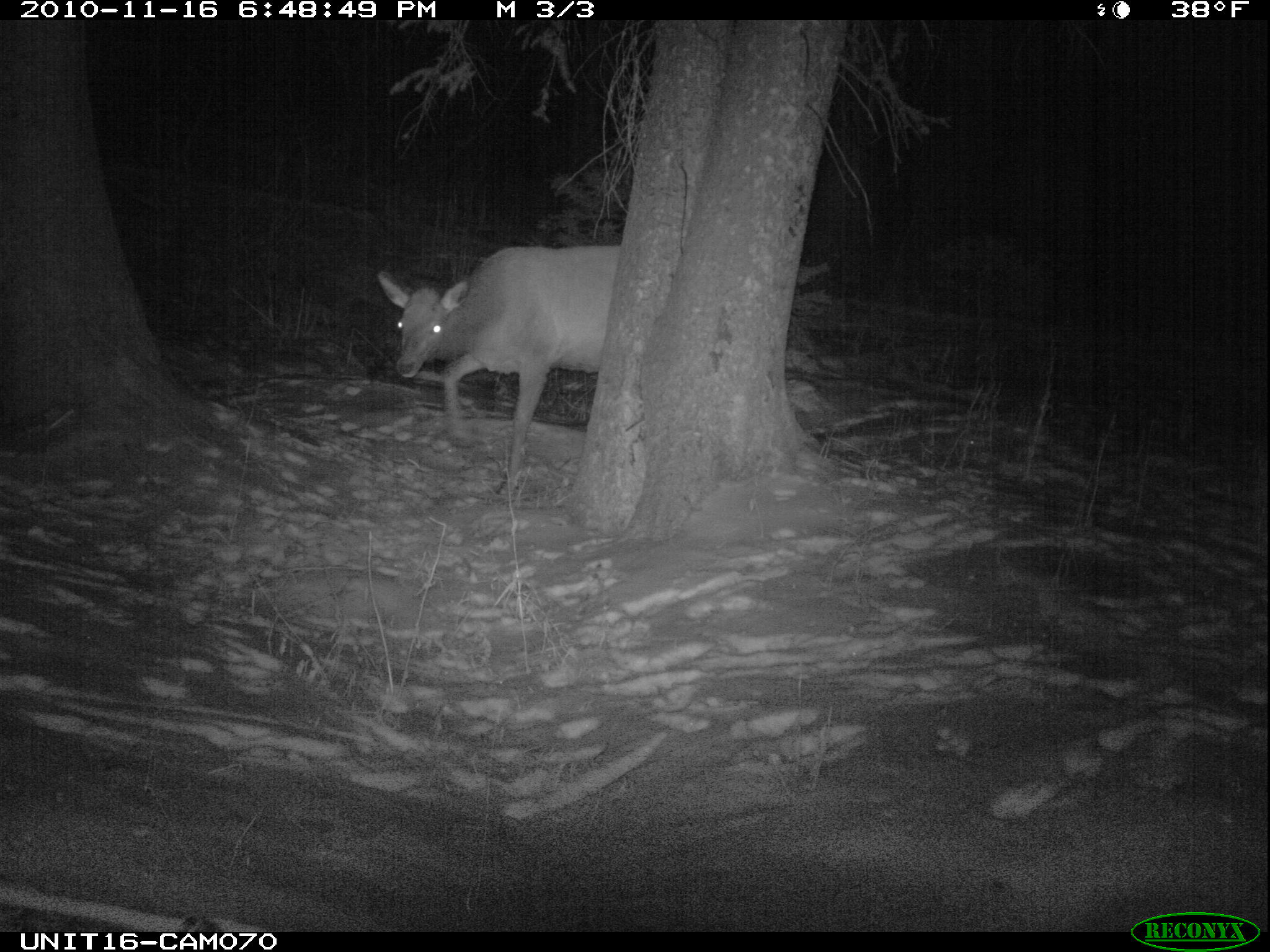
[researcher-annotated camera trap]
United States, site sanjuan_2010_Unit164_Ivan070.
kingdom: Animalia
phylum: Chordata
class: Mammalia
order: Artiodactyla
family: Cervidae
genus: Cervus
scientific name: Cervus elaphus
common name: red deer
Cervus elaphus (red deer).